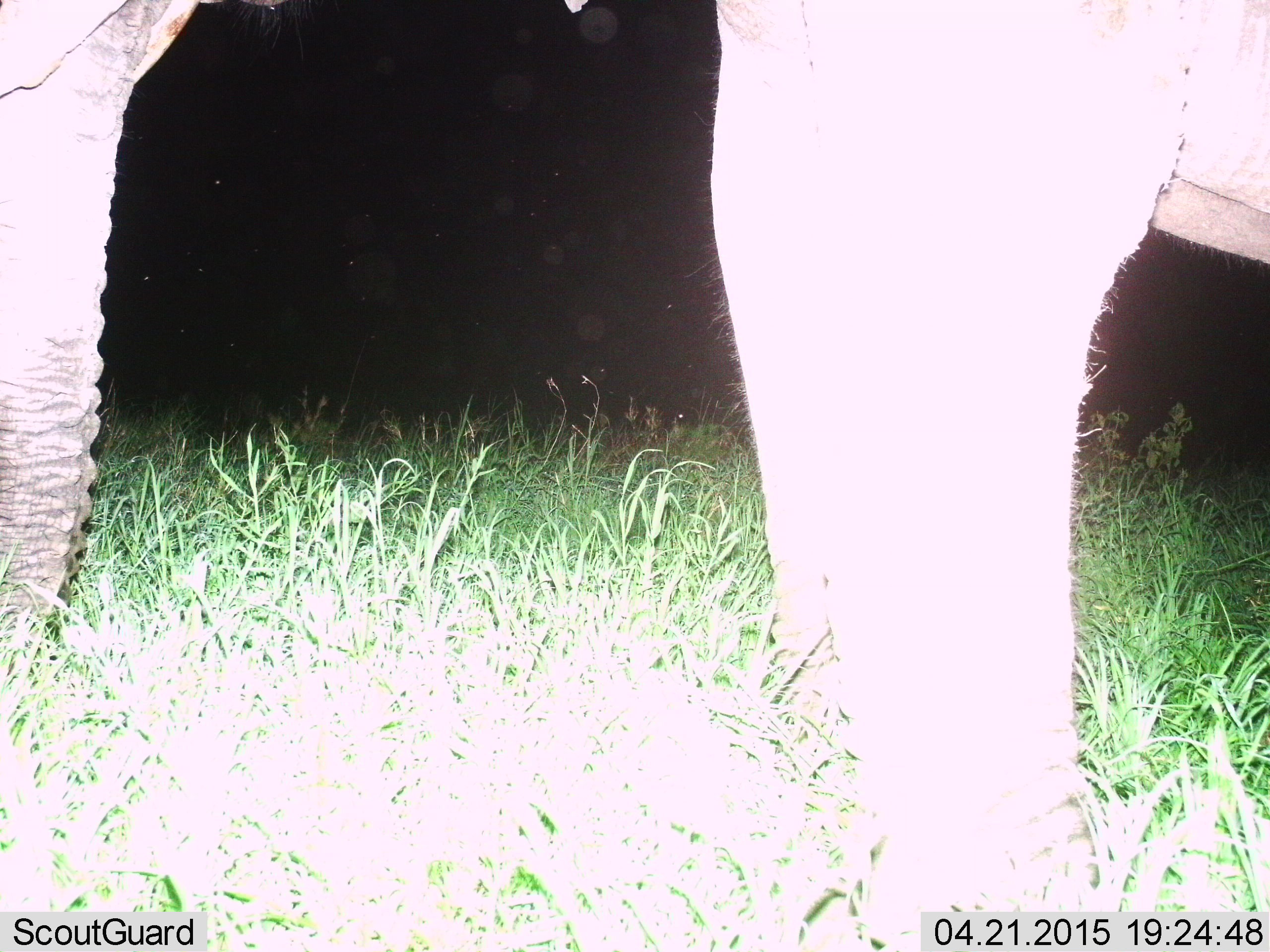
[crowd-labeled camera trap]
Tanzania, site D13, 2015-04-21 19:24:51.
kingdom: Animalia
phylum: Chordata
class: Mammalia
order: Proboscidea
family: Elephantidae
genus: Loxodonta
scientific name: Loxodonta africana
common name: african bush elephant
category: elephant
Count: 1.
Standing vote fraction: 90%.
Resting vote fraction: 0%.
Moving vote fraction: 0%.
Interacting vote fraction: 0%.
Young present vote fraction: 0%.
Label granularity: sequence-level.